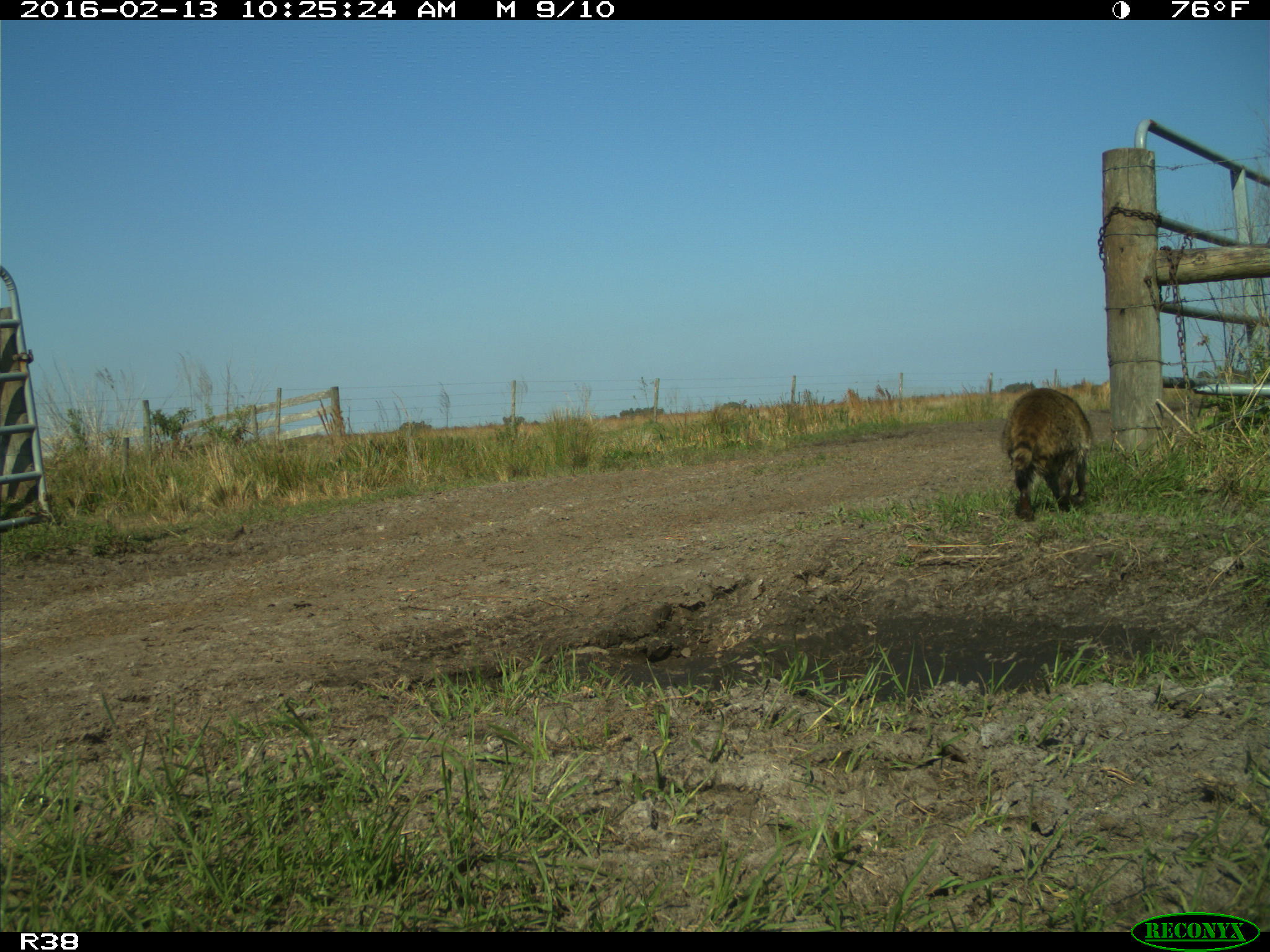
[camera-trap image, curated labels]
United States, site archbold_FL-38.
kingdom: Animalia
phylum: Chordata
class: Mammalia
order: Carnivora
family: Procyonidae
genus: Procyon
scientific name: Procyon lotor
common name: common raccoon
Procyon lotor (common raccoon).